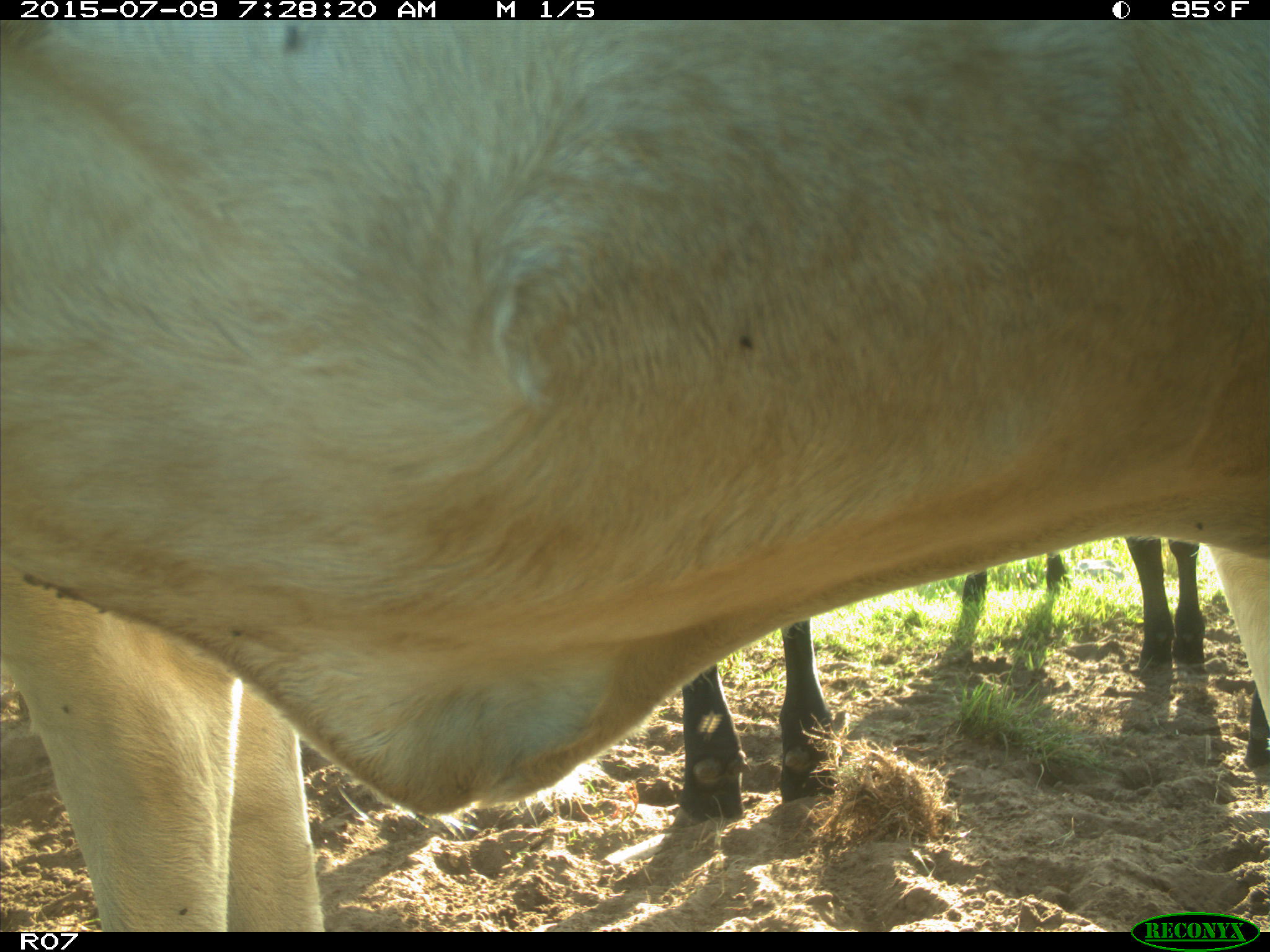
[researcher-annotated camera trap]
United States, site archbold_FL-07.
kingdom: Animalia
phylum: Chordata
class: Mammalia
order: Artiodactyla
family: Bovidae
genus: Bos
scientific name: Bos taurus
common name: domestic cow